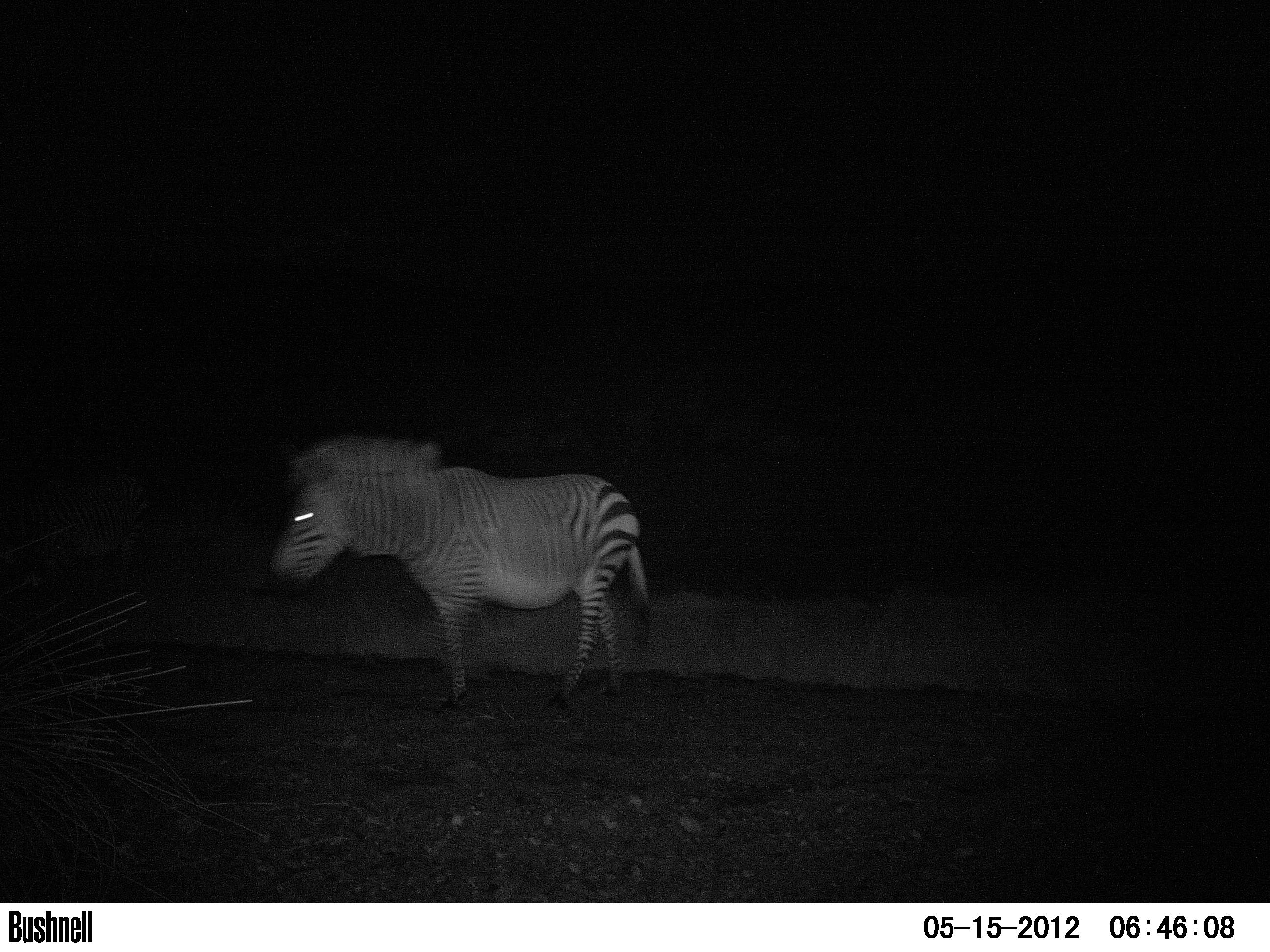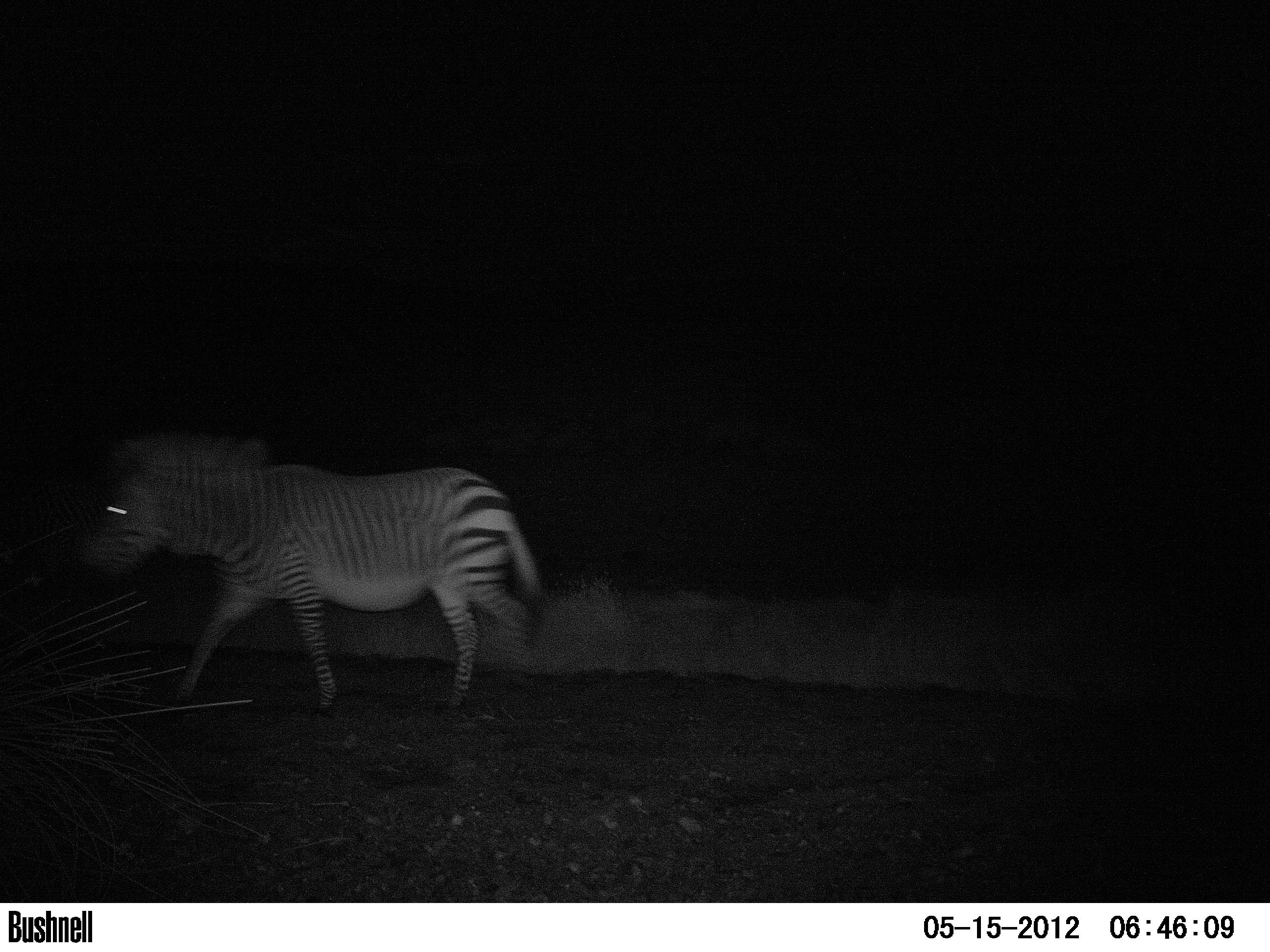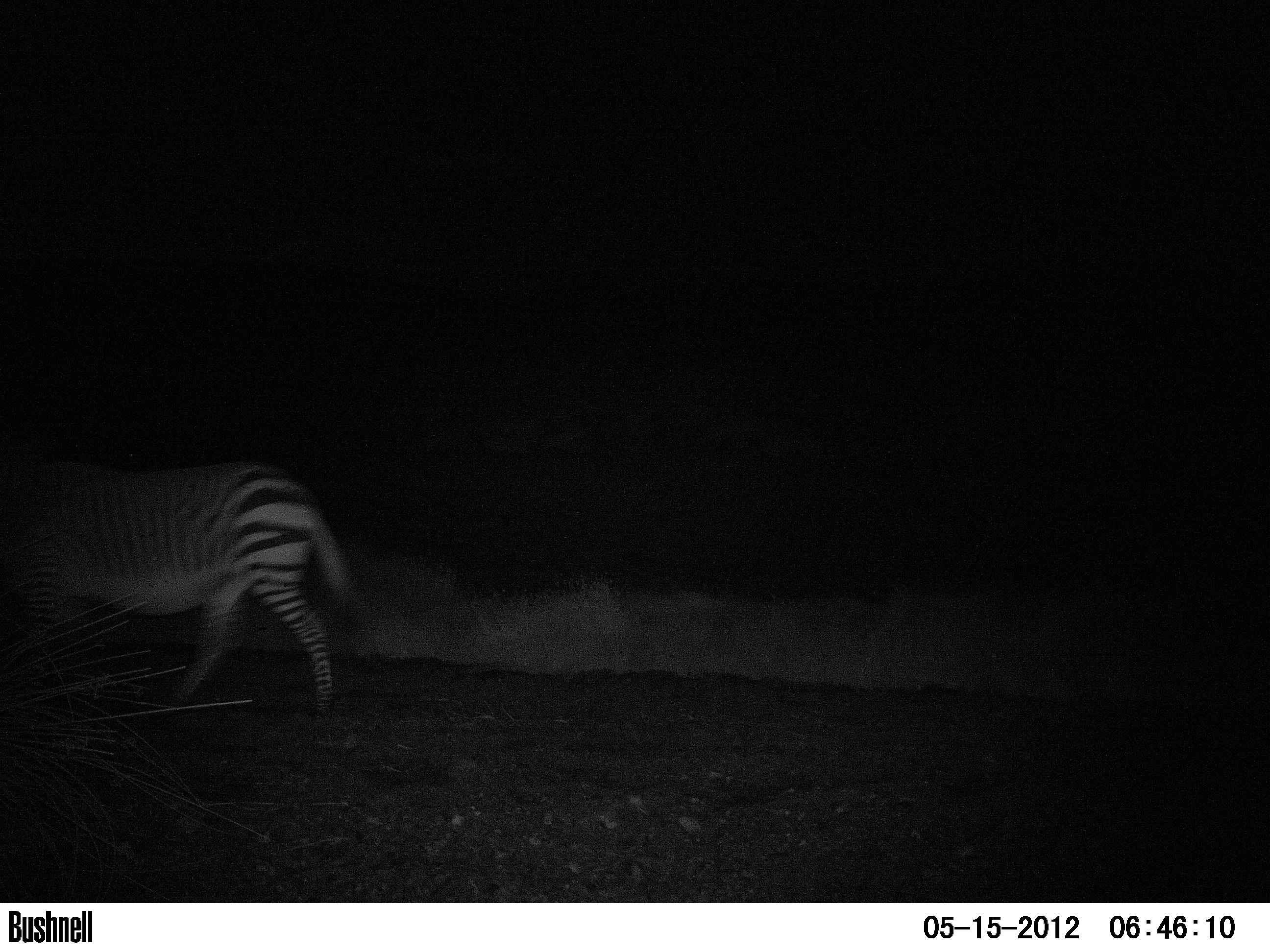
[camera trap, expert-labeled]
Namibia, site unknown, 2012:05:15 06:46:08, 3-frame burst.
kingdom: Animalia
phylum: Chordata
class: Mammalia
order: Perissodactyla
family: Equidae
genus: Equus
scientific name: Equus zebra hartmannae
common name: hartmann's mountain zebra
Equus zebra hartmannae (hartmann's mountain zebra).